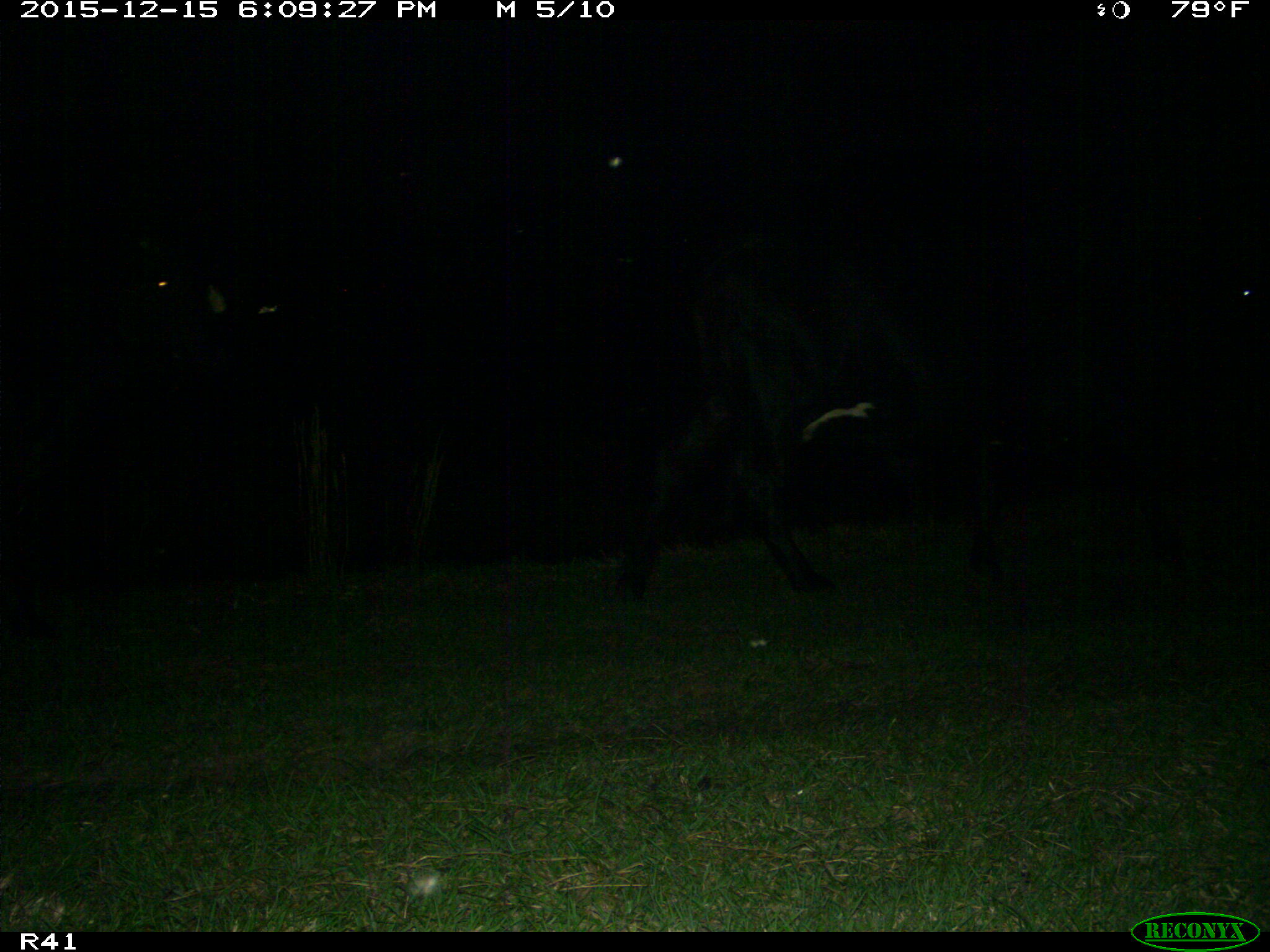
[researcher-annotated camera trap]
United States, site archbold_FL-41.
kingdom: Animalia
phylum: Chordata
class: Mammalia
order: Artiodactyla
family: Bovidae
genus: Bos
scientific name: Bos taurus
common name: domestic cow